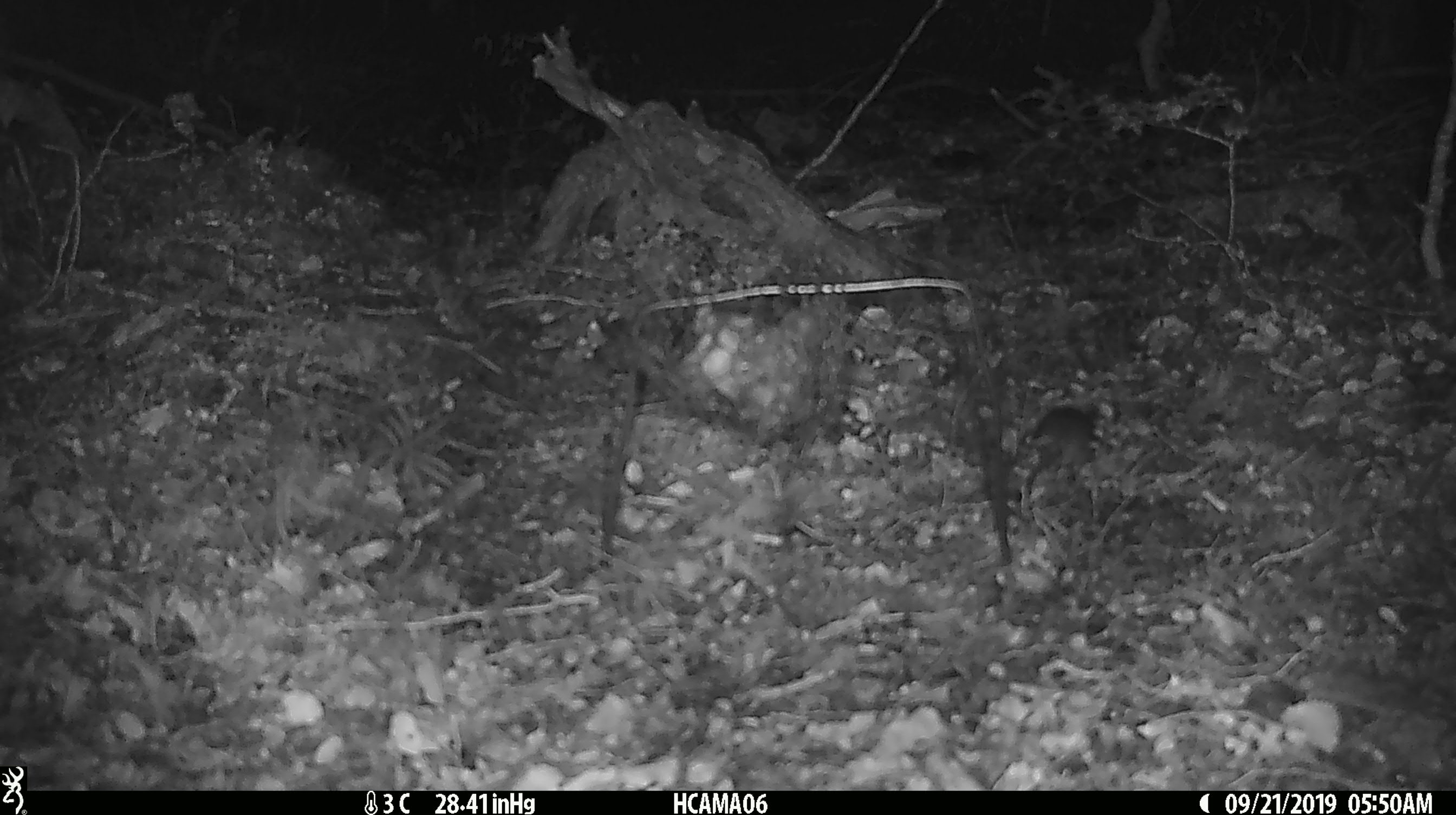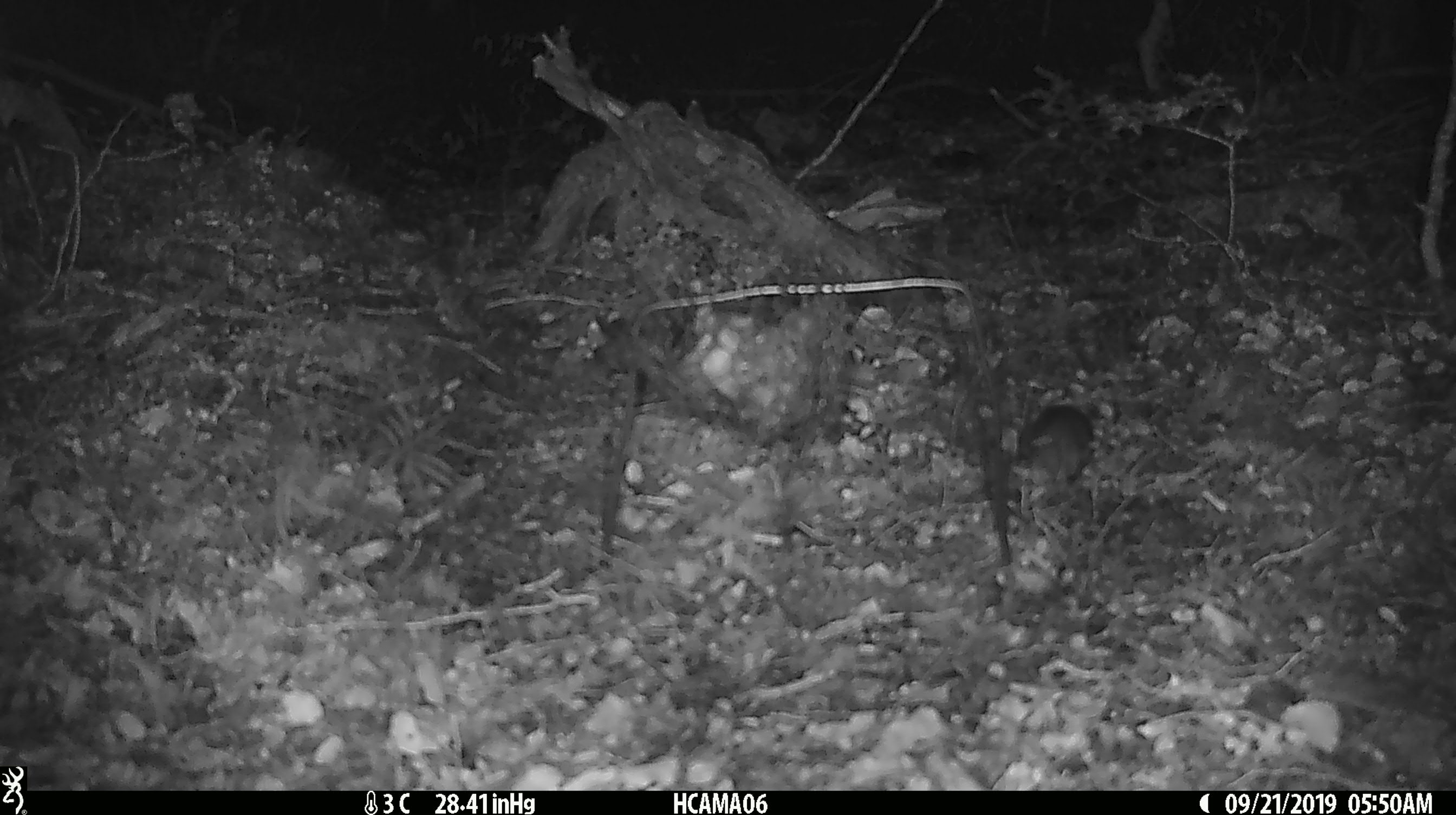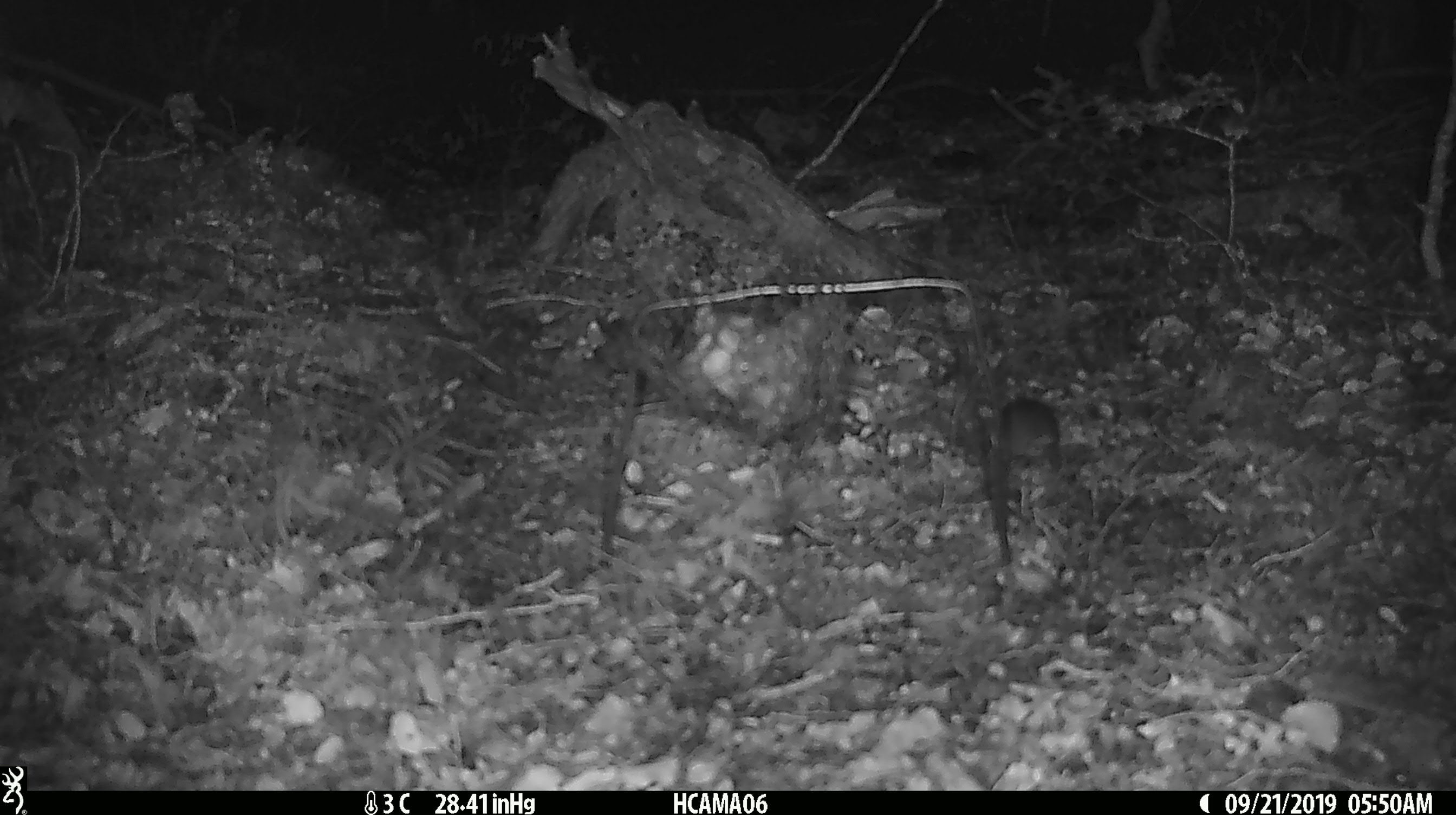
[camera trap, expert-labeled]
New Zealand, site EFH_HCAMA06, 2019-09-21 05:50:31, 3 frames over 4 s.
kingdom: Animalia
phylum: Chordata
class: Mammalia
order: Rodentia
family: Muridae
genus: Mus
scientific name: Mus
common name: mouse